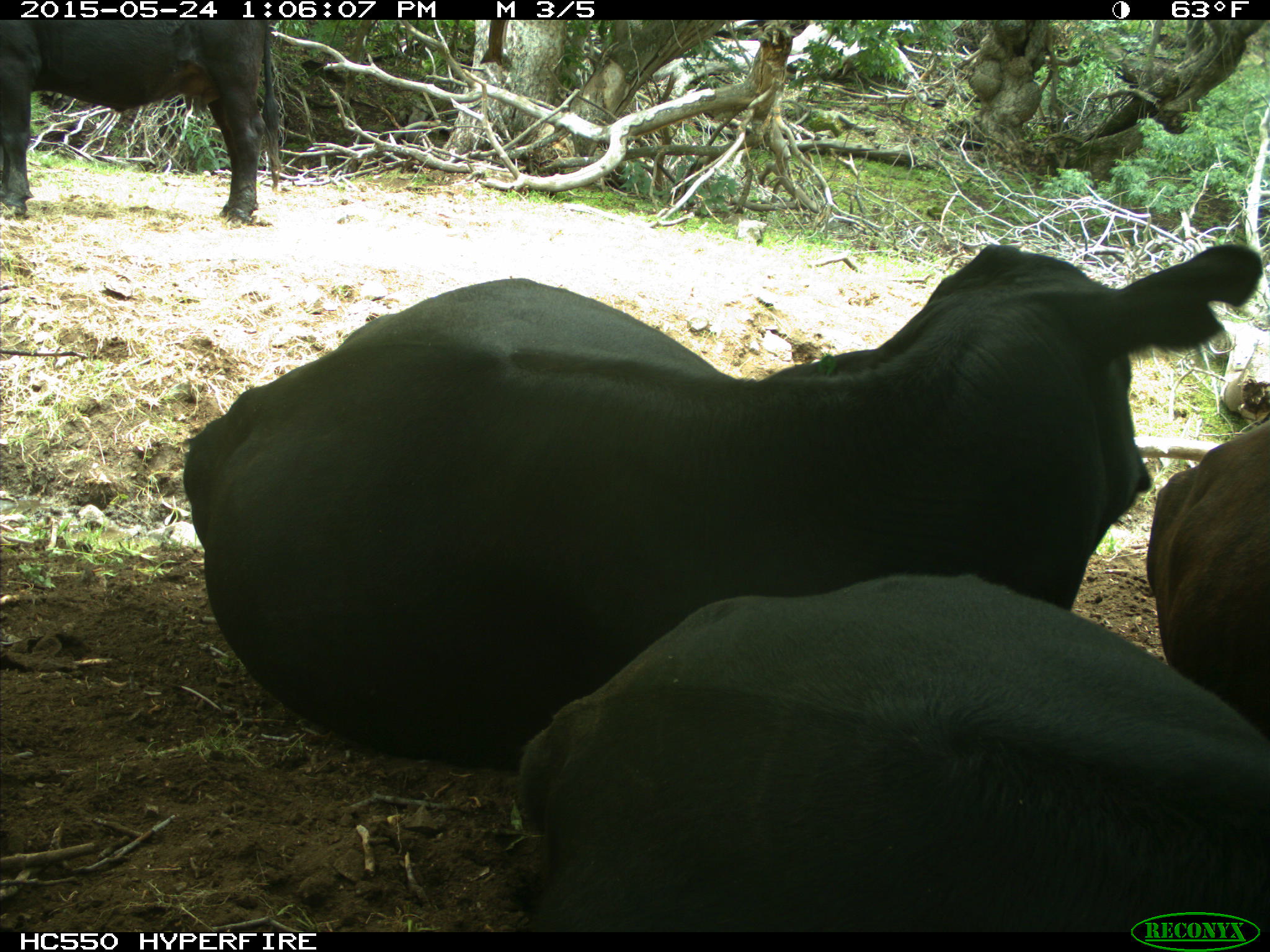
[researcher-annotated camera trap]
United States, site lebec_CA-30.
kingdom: Animalia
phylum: Chordata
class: Mammalia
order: Artiodactyla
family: Bovidae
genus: Bos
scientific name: Bos taurus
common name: domestic cow